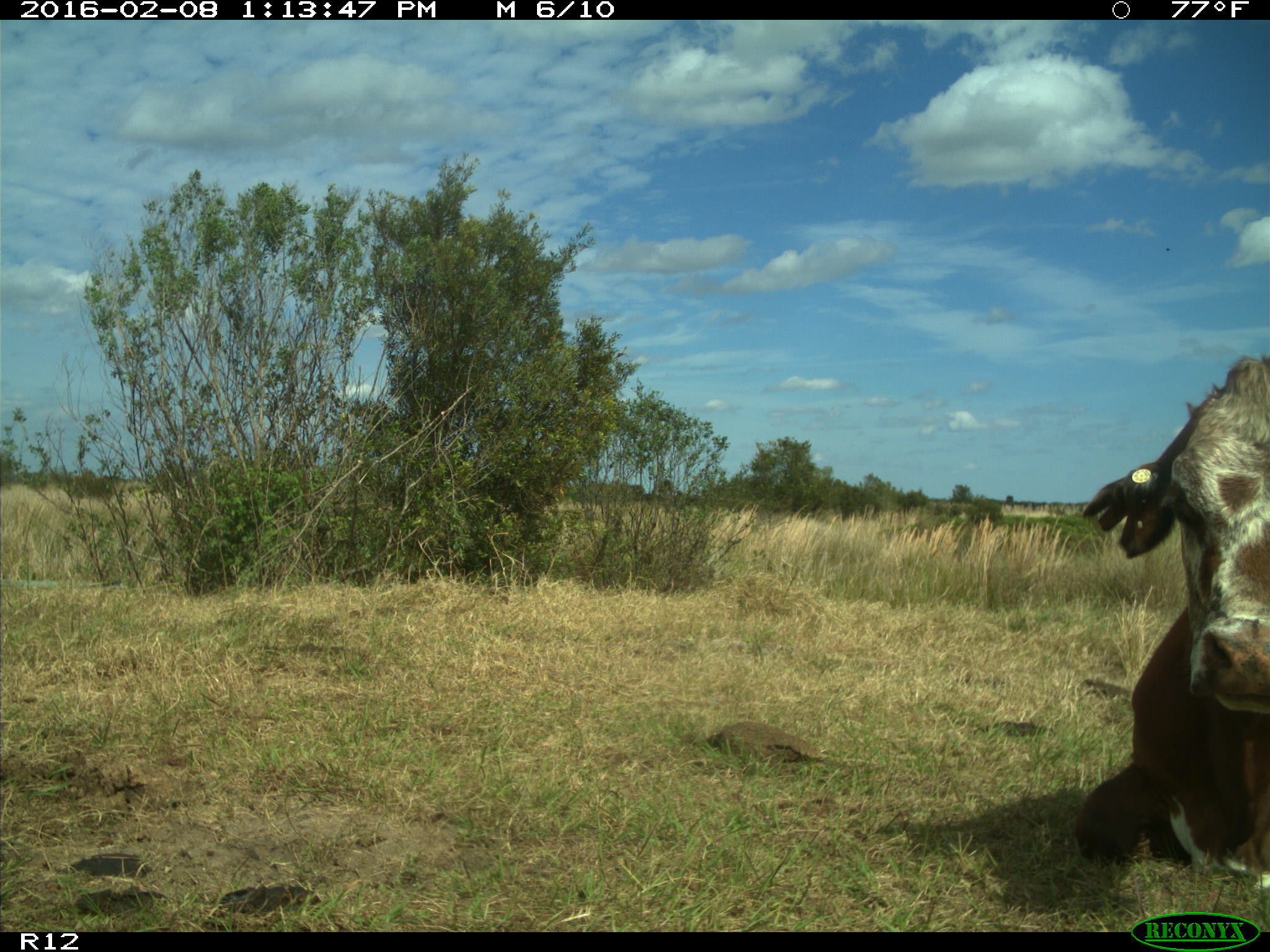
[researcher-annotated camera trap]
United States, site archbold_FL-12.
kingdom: Animalia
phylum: Chordata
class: Mammalia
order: Artiodactyla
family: Bovidae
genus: Bos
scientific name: Bos taurus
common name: domestic cow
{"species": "Bos taurus (domestic cow)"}